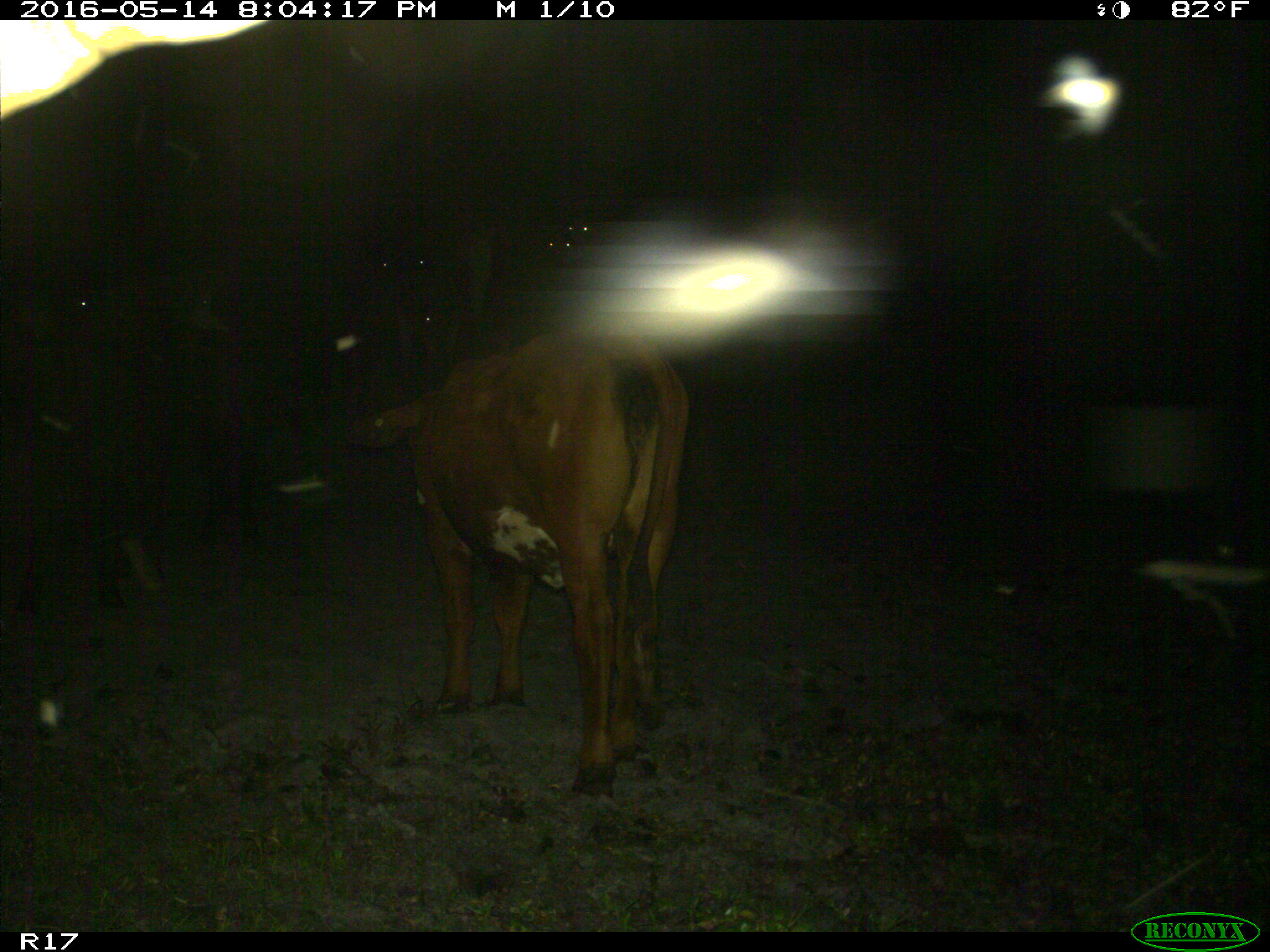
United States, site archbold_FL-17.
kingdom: Animalia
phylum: Chordata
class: Mammalia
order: Artiodactyla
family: Bovidae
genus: Bos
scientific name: Bos taurus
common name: domestic cow